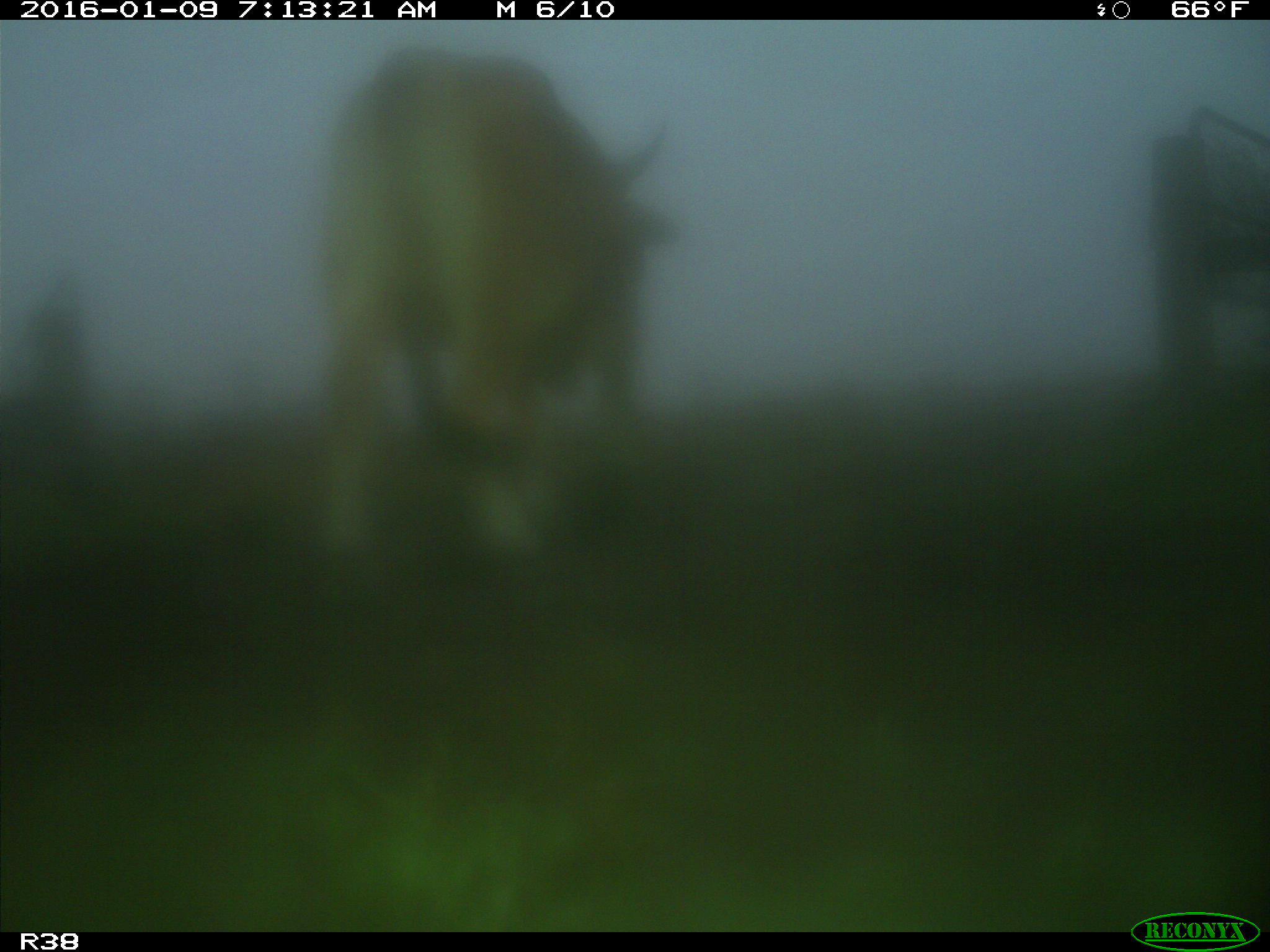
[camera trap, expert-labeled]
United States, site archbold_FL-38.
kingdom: Animalia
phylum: Chordata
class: Mammalia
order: Artiodactyla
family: Bovidae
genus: Bos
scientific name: Bos taurus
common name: domestic cow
Bos taurus (domestic cow).